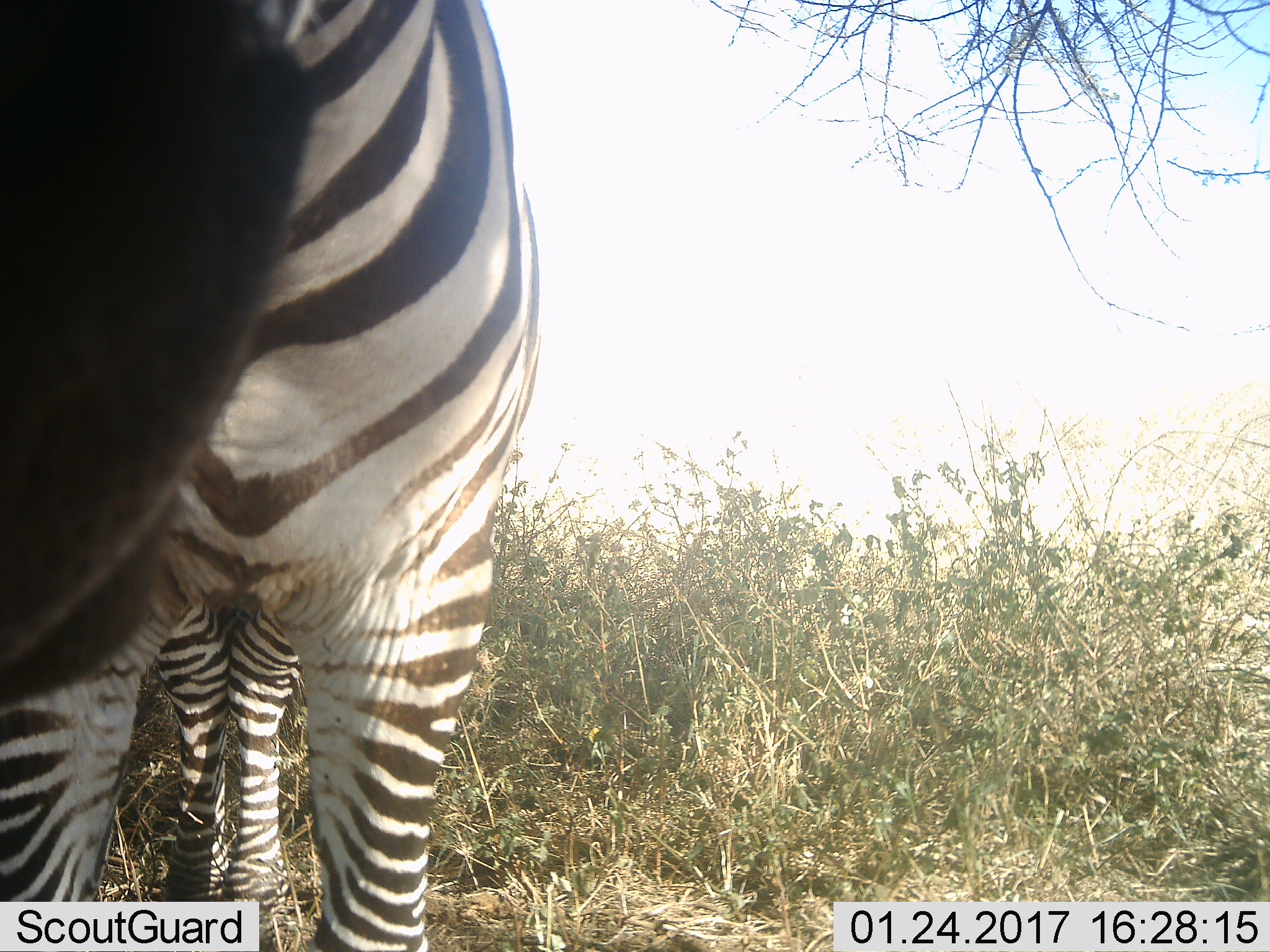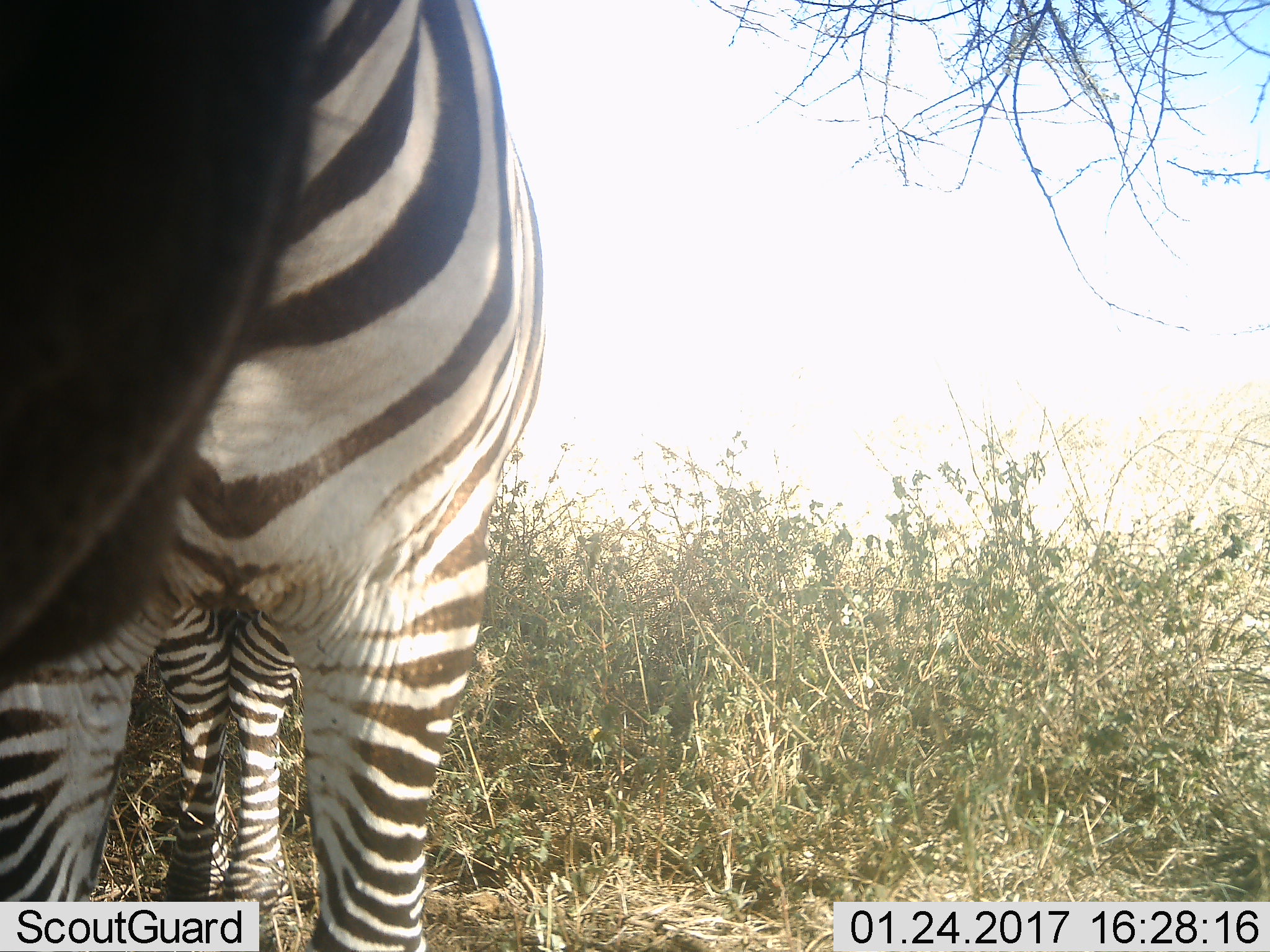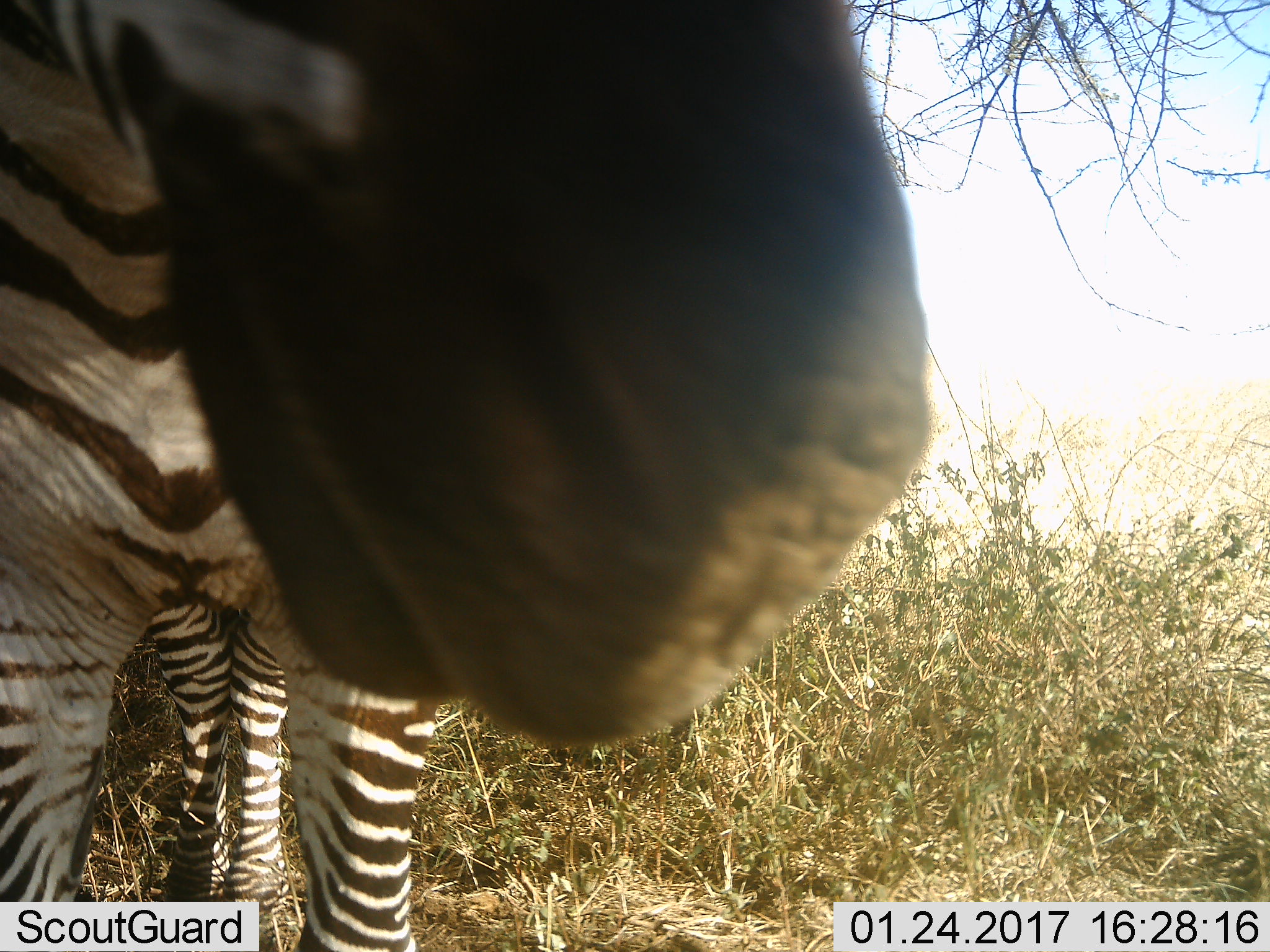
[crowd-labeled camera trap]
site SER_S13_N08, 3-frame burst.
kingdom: Animalia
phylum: Chordata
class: Mammalia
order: Perissodactyla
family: Equidae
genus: Equus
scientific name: Equus quagga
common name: plains zebra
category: zebraplains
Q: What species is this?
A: Zebraplains (plains zebra) (Equus quagga).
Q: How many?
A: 1.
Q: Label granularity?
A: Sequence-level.